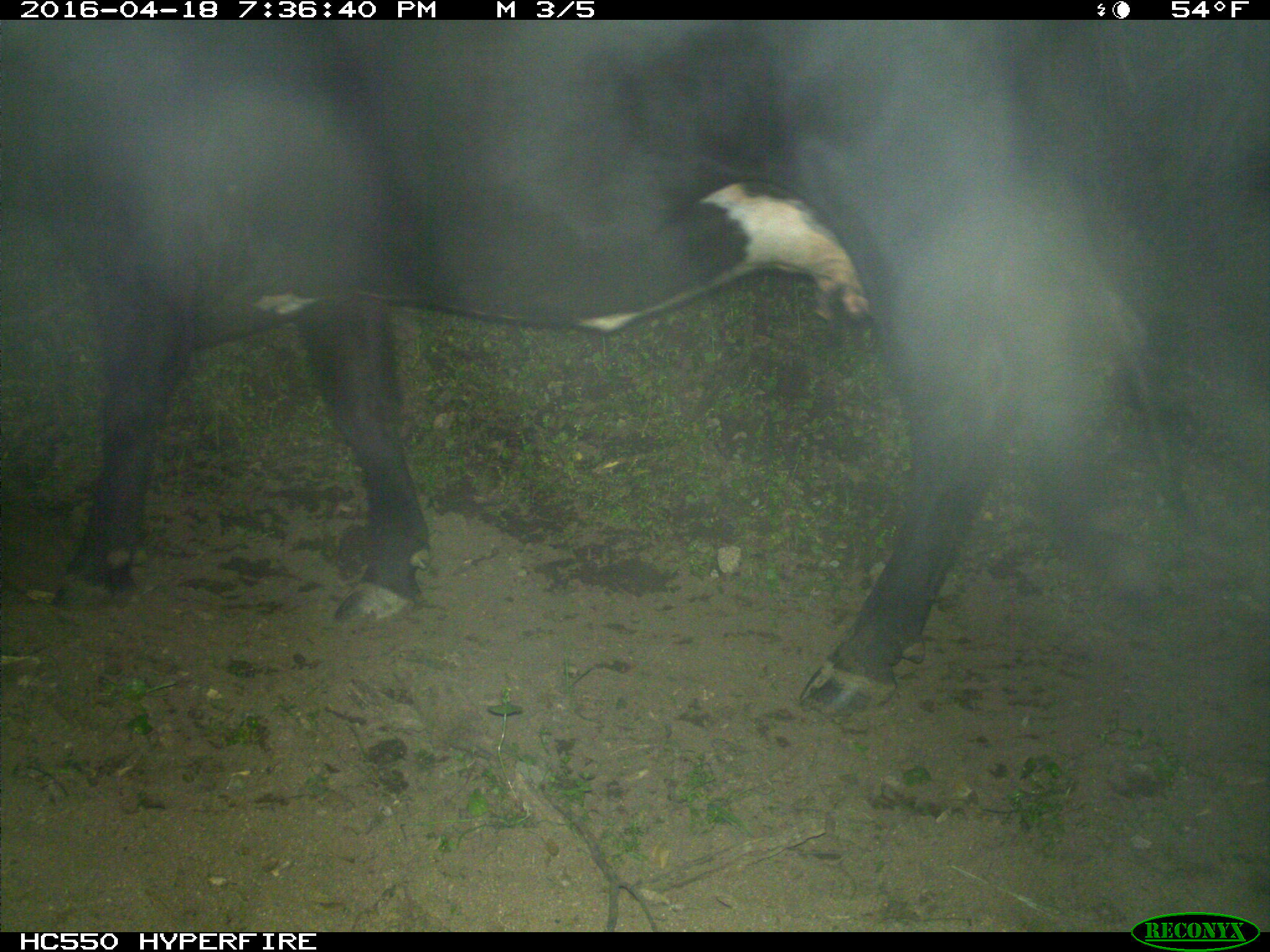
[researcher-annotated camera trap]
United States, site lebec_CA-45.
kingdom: Animalia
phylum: Chordata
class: Mammalia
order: Artiodactyla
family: Bovidae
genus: Bos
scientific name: Bos taurus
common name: domestic cow